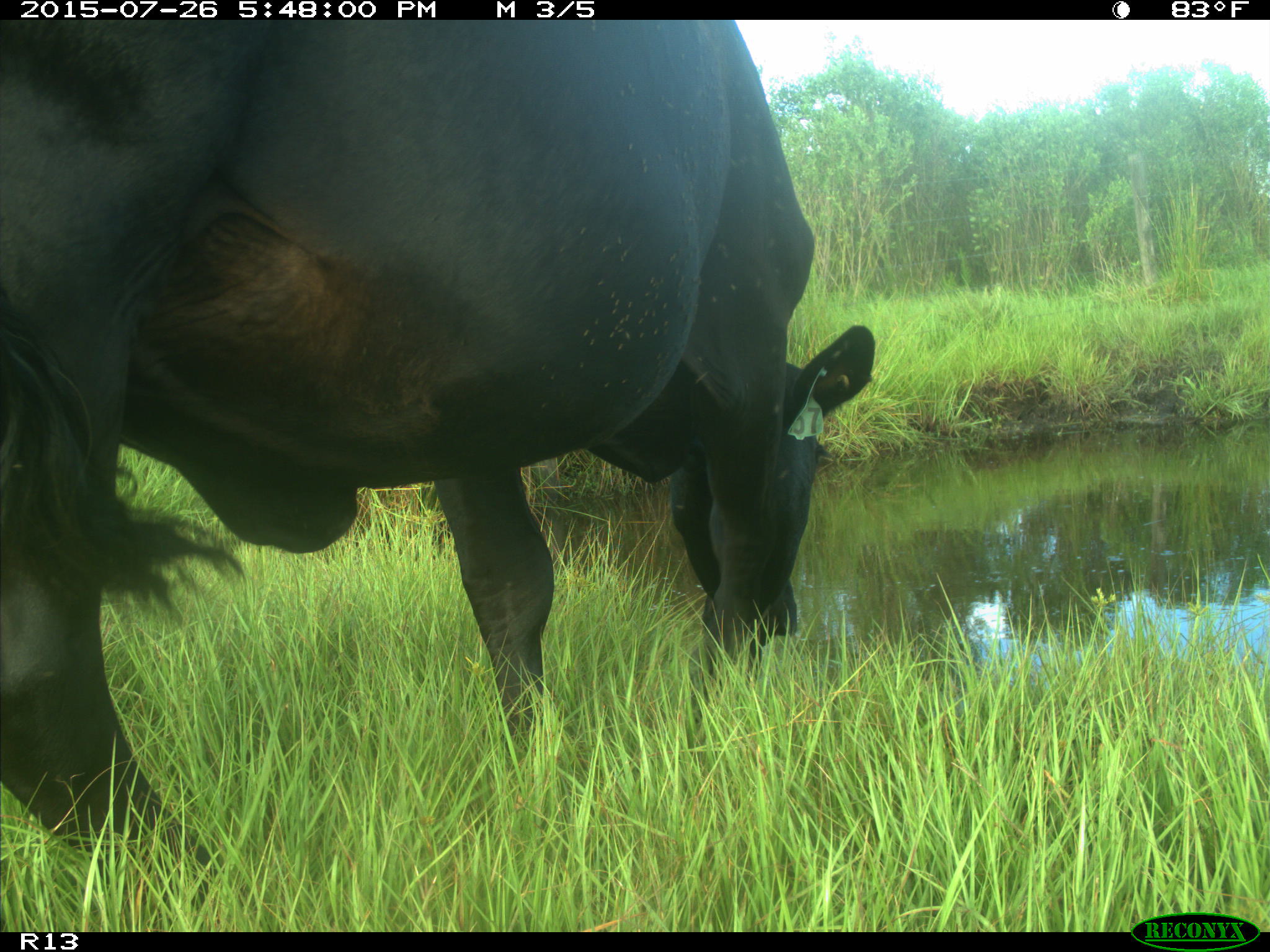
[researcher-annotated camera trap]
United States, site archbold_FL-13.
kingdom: Animalia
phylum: Chordata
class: Mammalia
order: Artiodactyla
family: Bovidae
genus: Bos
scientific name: Bos taurus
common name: domestic cow